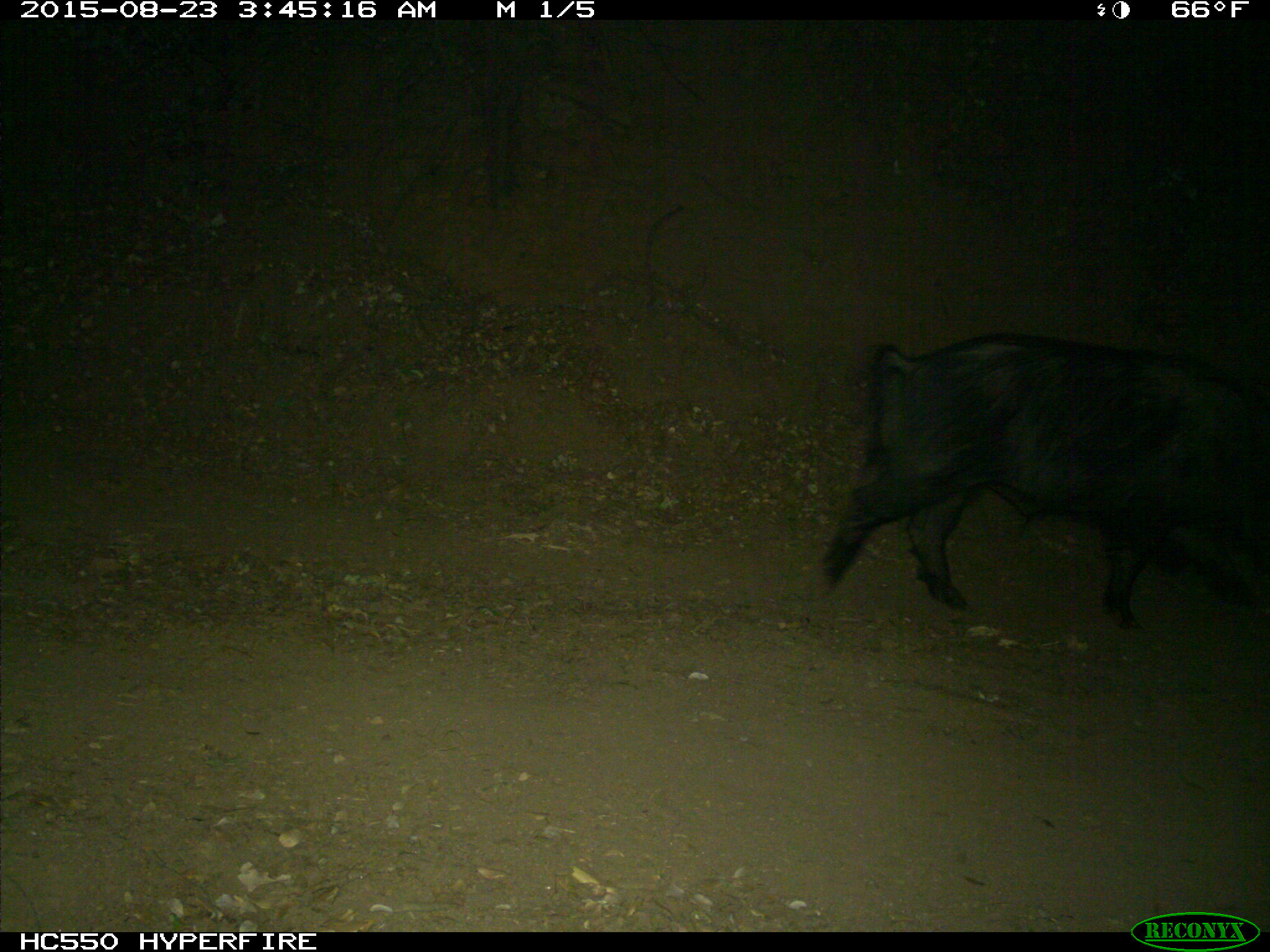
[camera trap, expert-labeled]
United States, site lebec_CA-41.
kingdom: Animalia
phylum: Chordata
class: Mammalia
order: Artiodactyla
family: Suidae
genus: Sus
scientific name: Sus scrofa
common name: wild boar